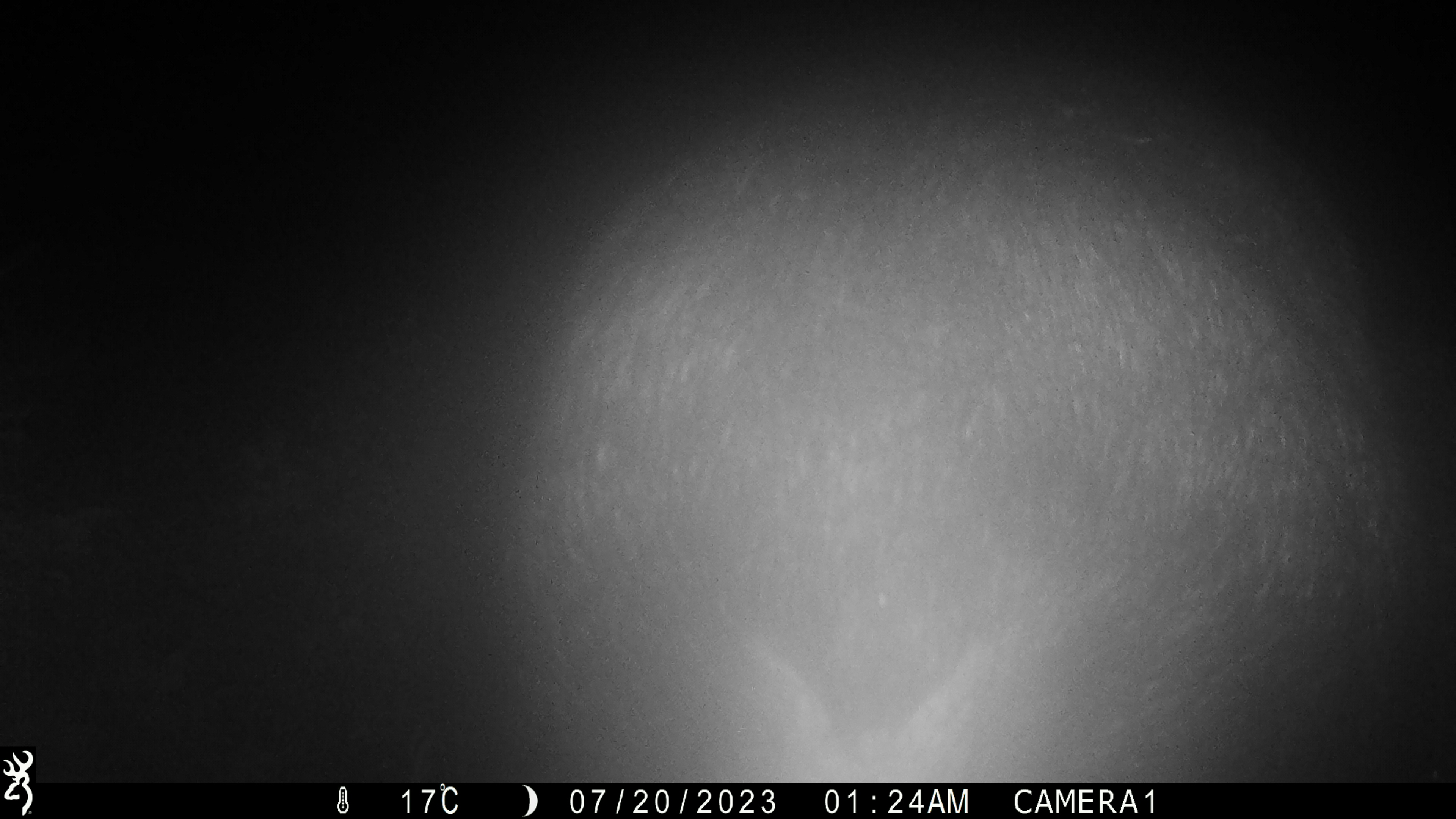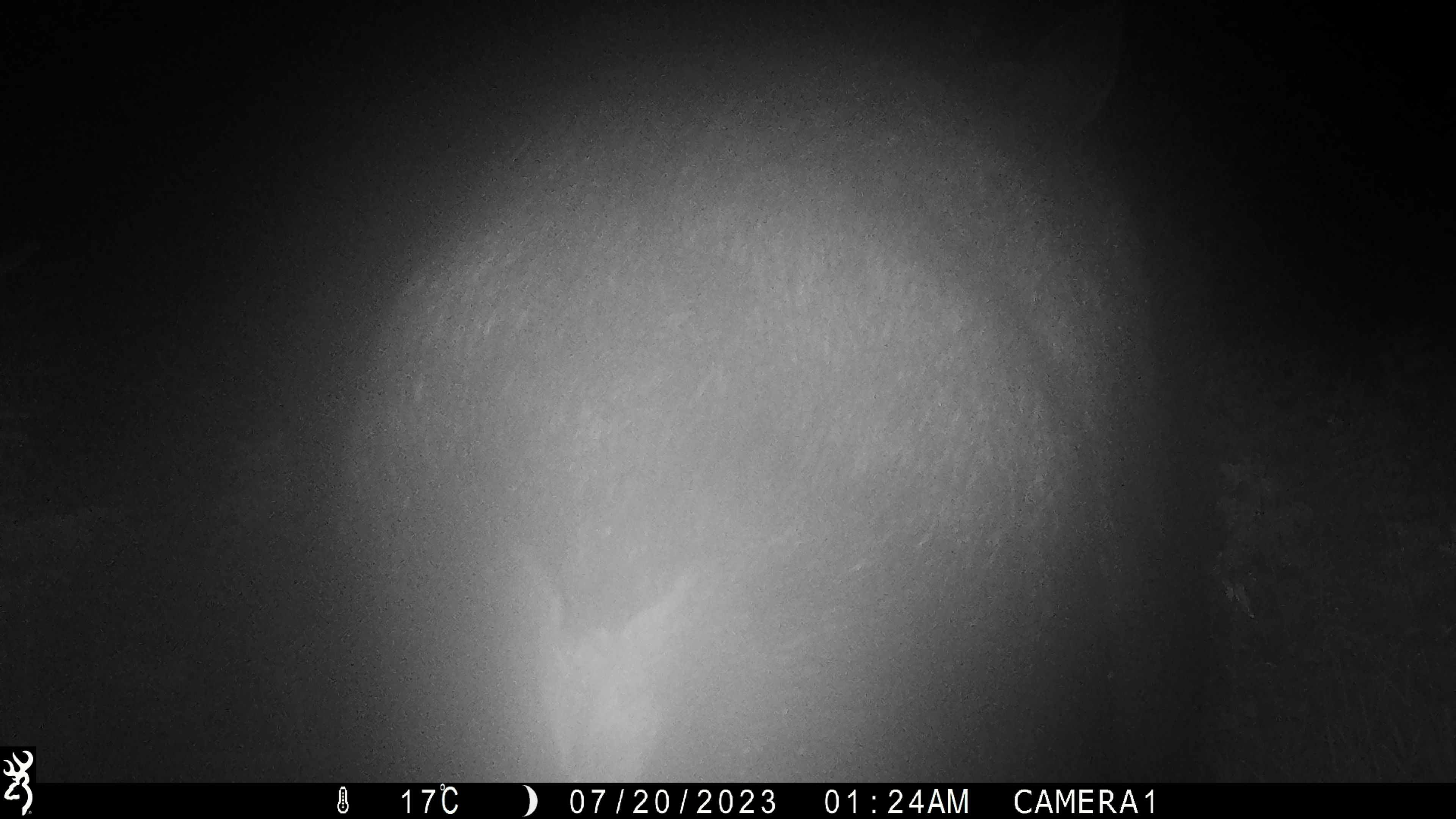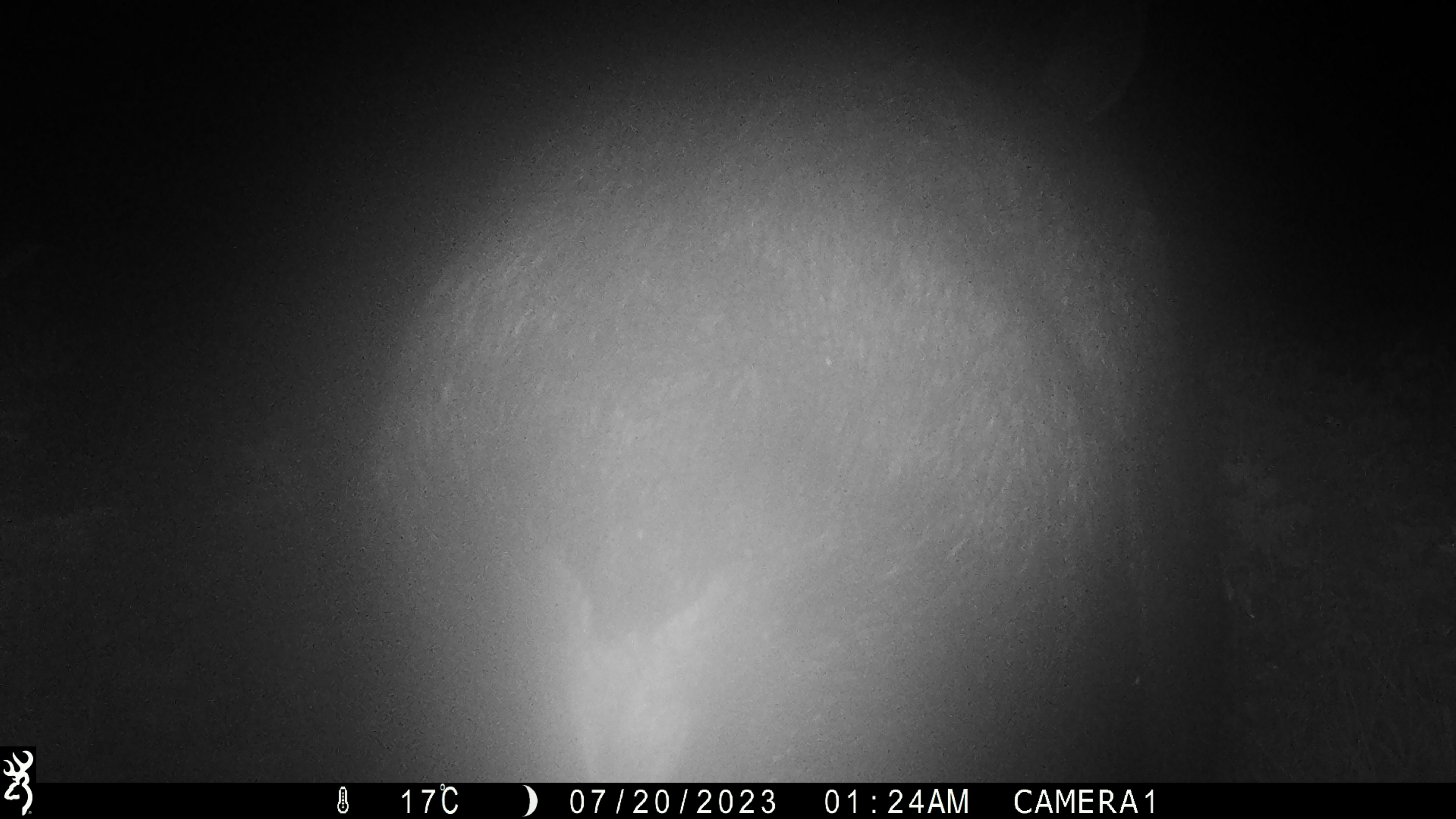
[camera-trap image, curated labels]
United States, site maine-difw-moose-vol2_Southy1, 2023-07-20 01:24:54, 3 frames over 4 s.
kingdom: Animalia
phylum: Chordata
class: Mammalia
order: Artiodactyla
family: Cervidae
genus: Alces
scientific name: Alces alces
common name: moose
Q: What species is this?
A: Moose (Alces alces).